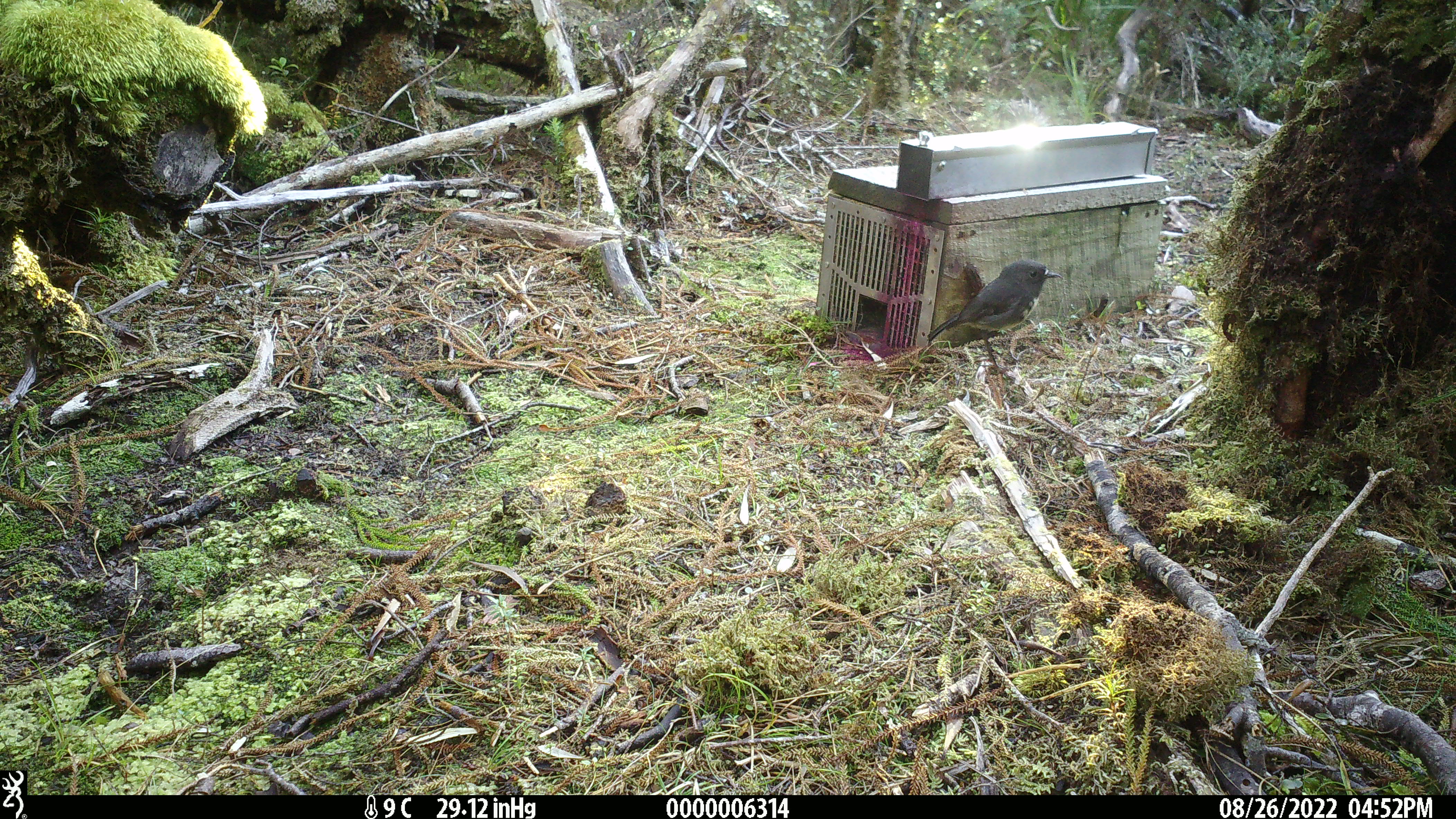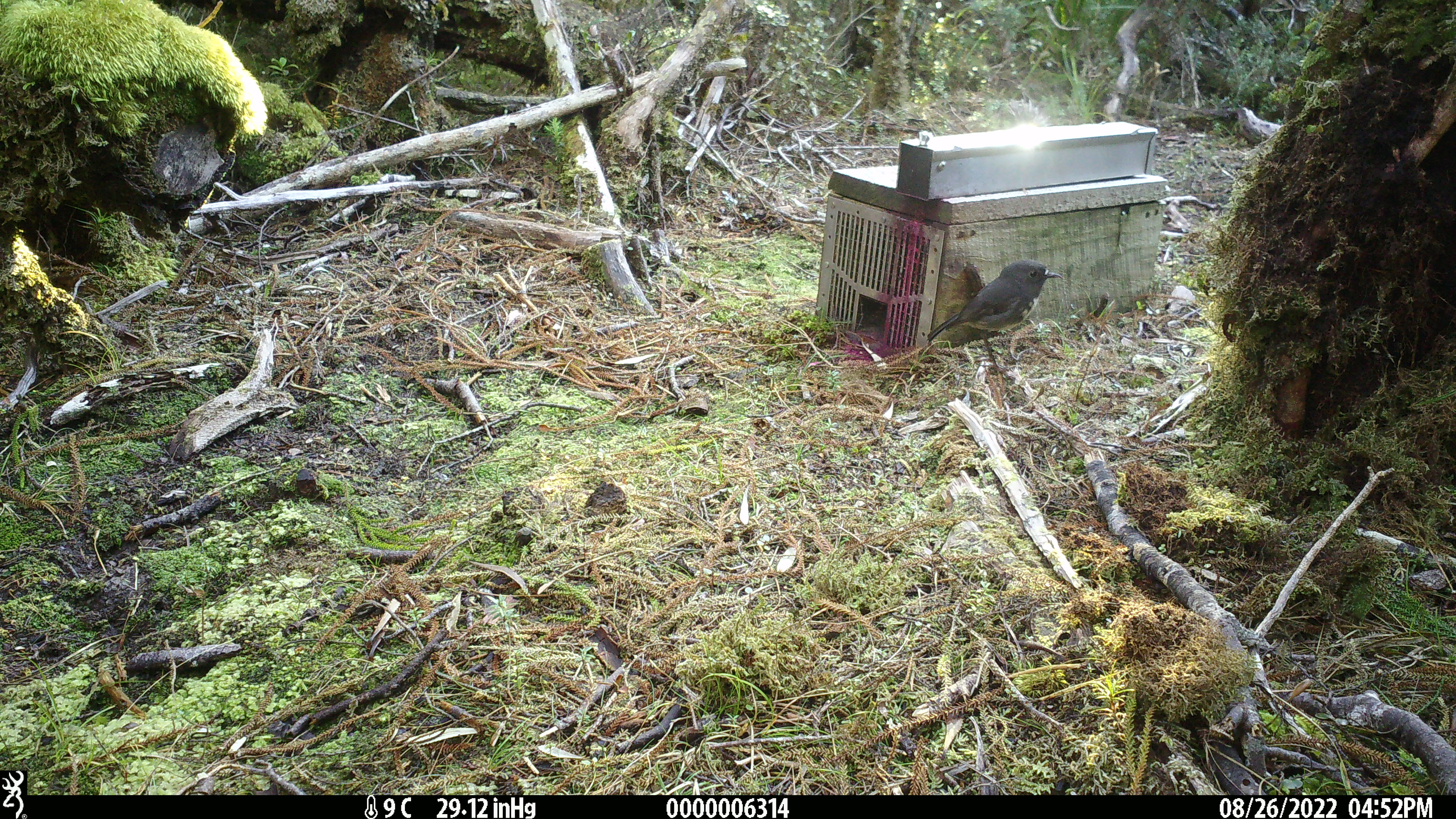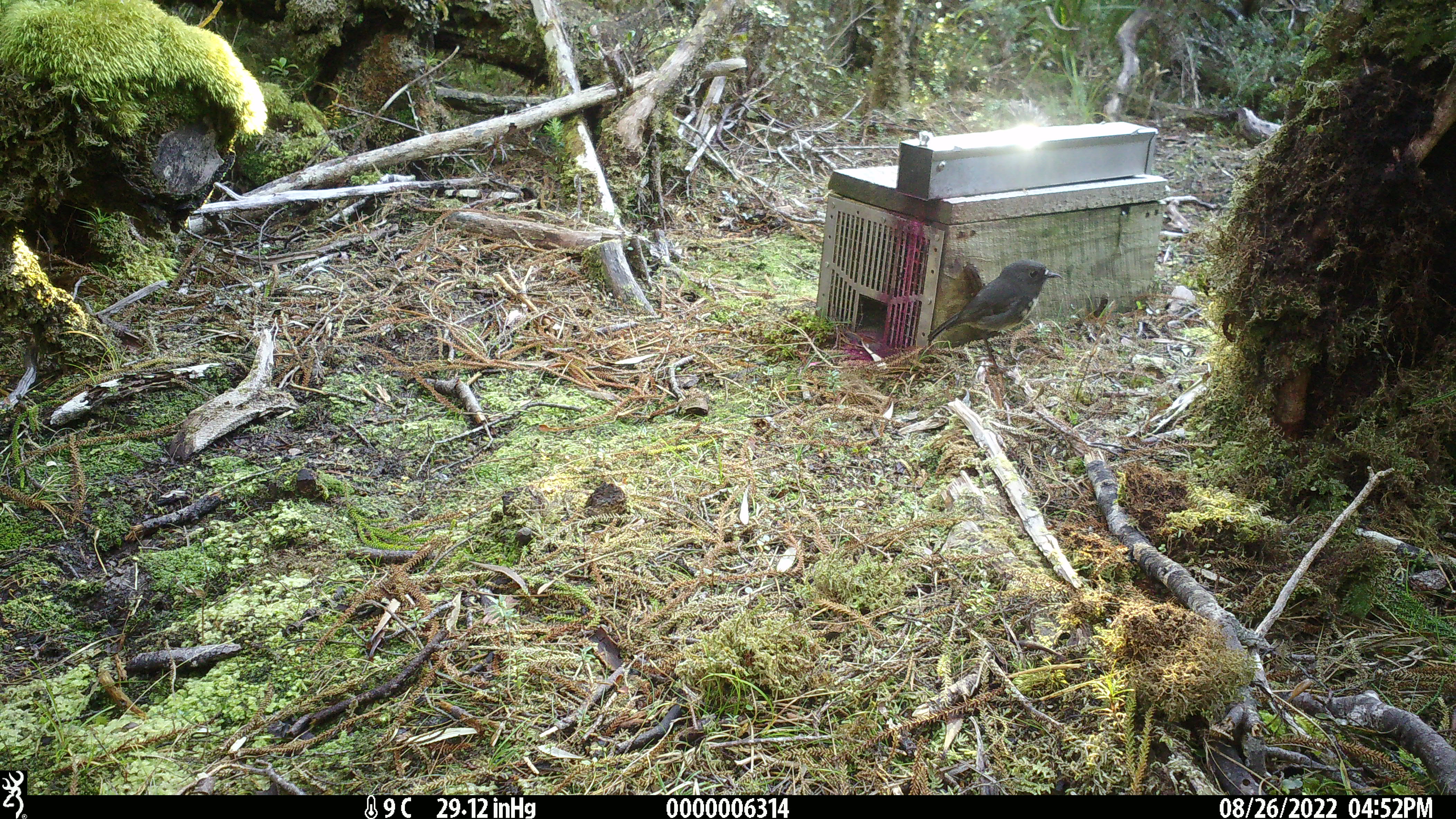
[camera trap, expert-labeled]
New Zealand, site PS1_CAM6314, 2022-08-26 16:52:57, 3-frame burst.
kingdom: Animalia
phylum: Chordata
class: Aves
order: Passeriformes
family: Petroicidae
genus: Petroica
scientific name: Petroica australis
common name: new zealand robin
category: robin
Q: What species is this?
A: Robin (new zealand robin) (Petroica australis).